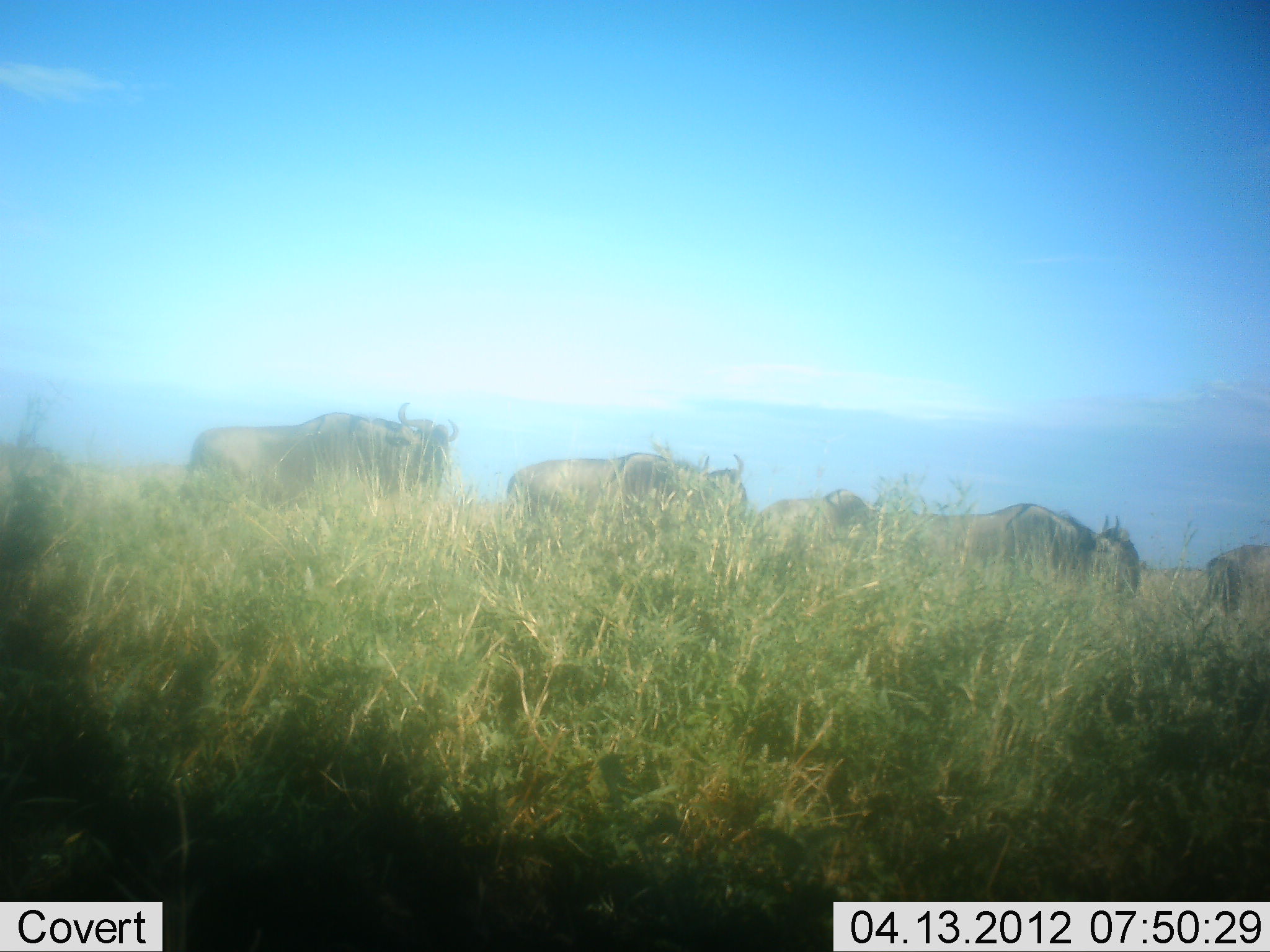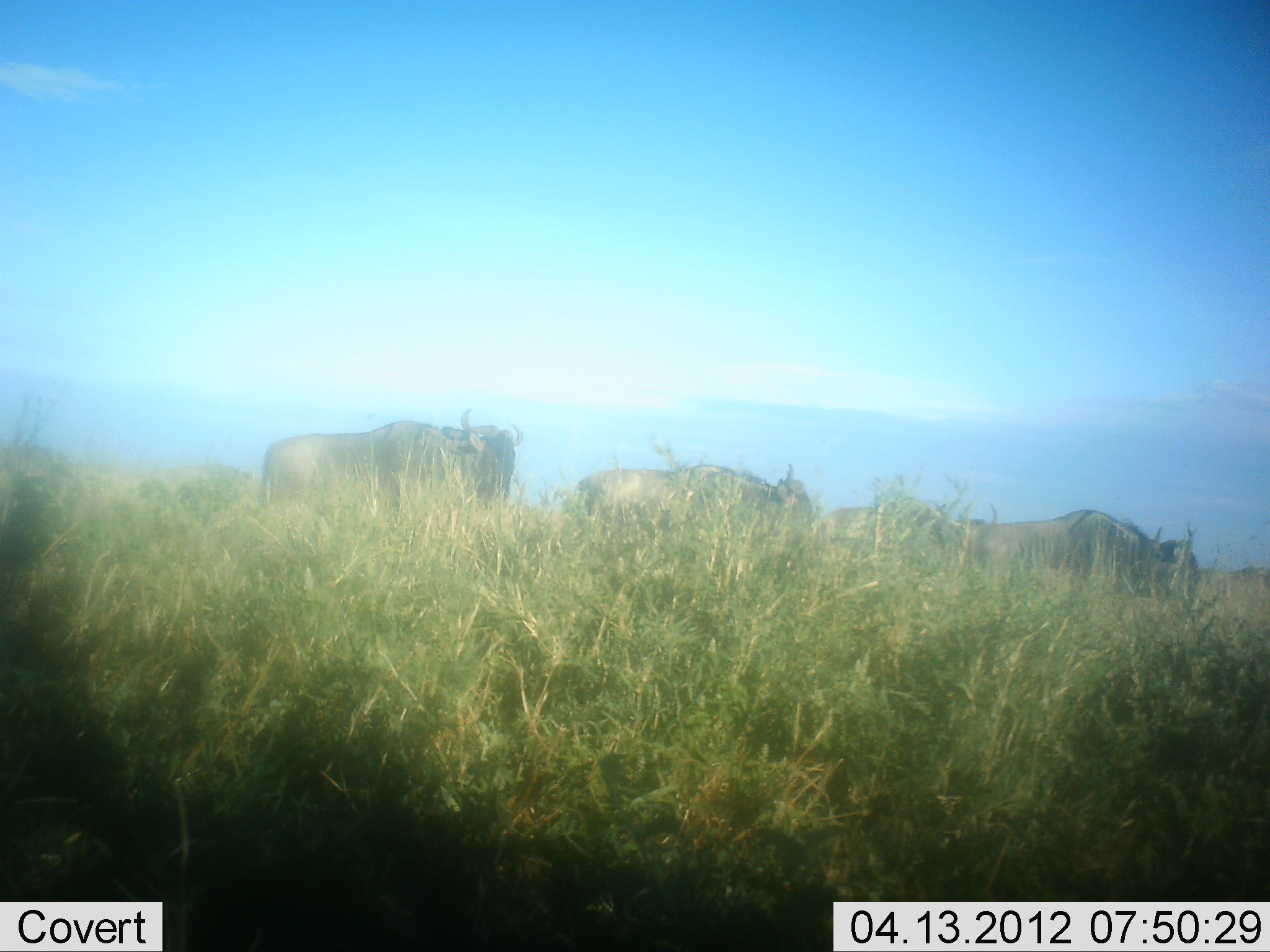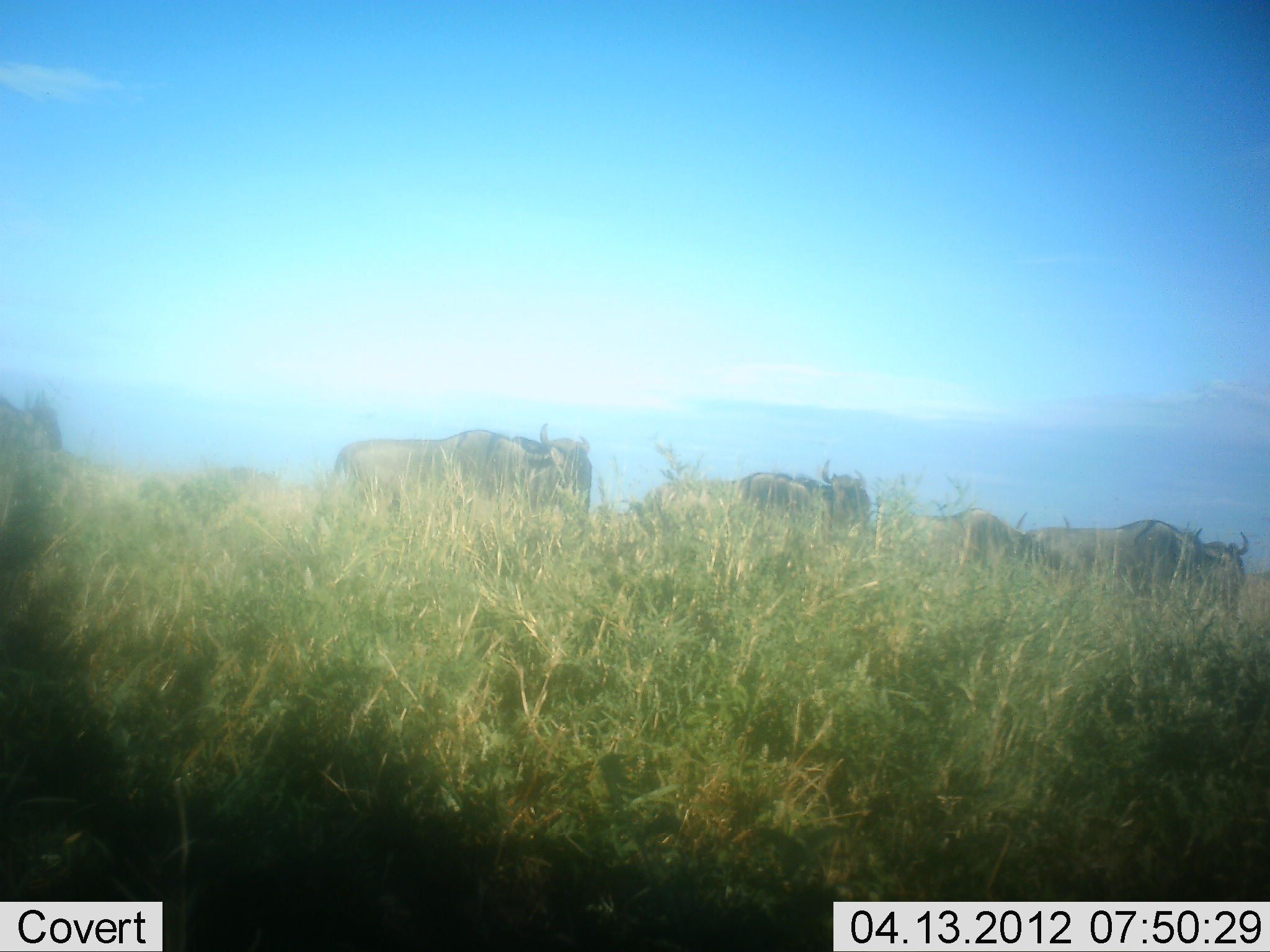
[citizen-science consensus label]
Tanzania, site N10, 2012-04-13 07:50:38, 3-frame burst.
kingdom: Animalia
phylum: Chordata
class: Mammalia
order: Artiodactyla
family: Bovidae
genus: Connochaetes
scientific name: Connochaetes taurinus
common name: blue wildebeest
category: wildebeest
Wildebeest (blue wildebeest) (Connochaetes taurinus), count 6. Behavior (volunteer vote fractions): standing 20%, resting 0%, moving 90%, interacting 0%. Young present (vote fraction): 0%. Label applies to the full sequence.